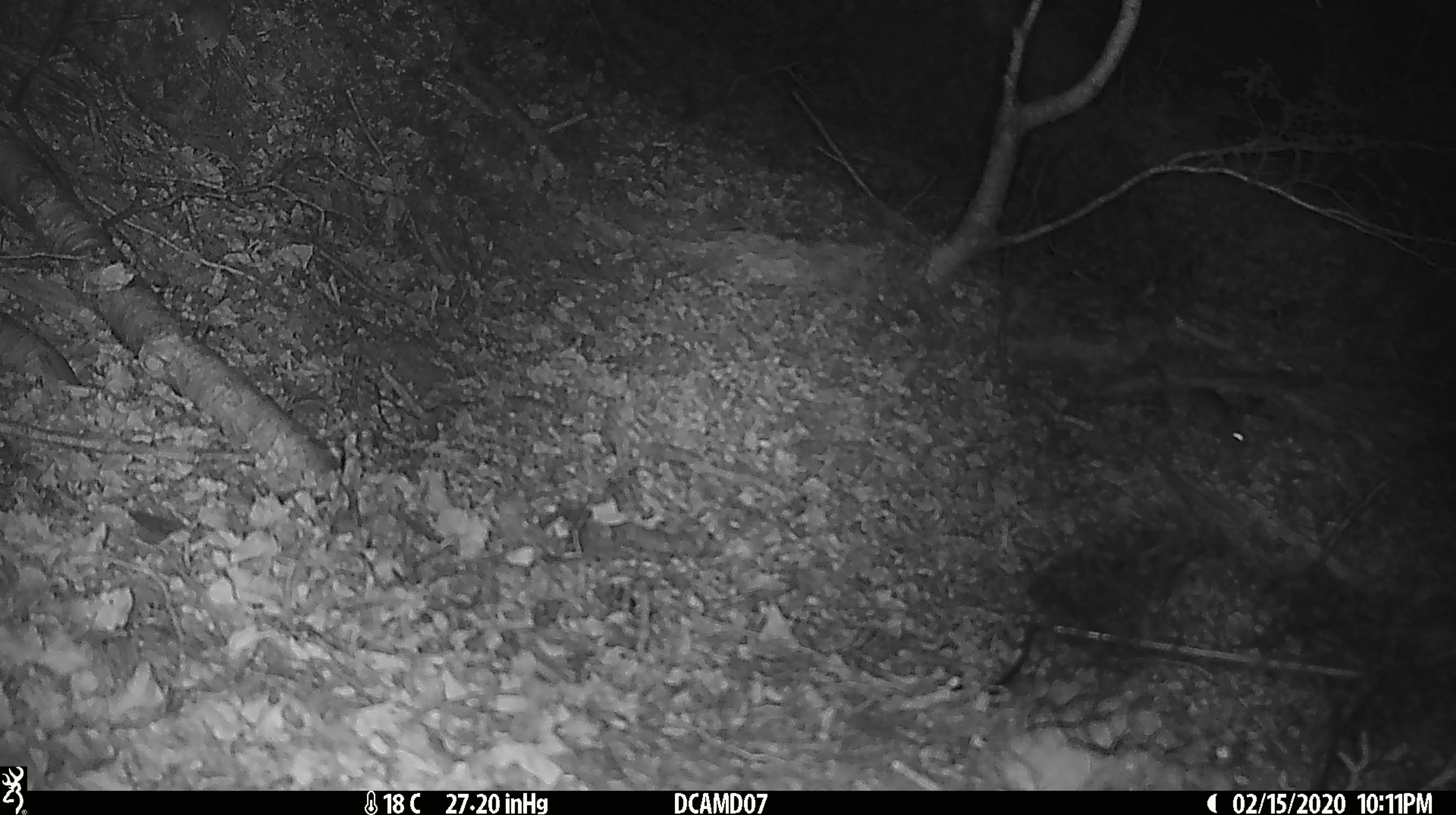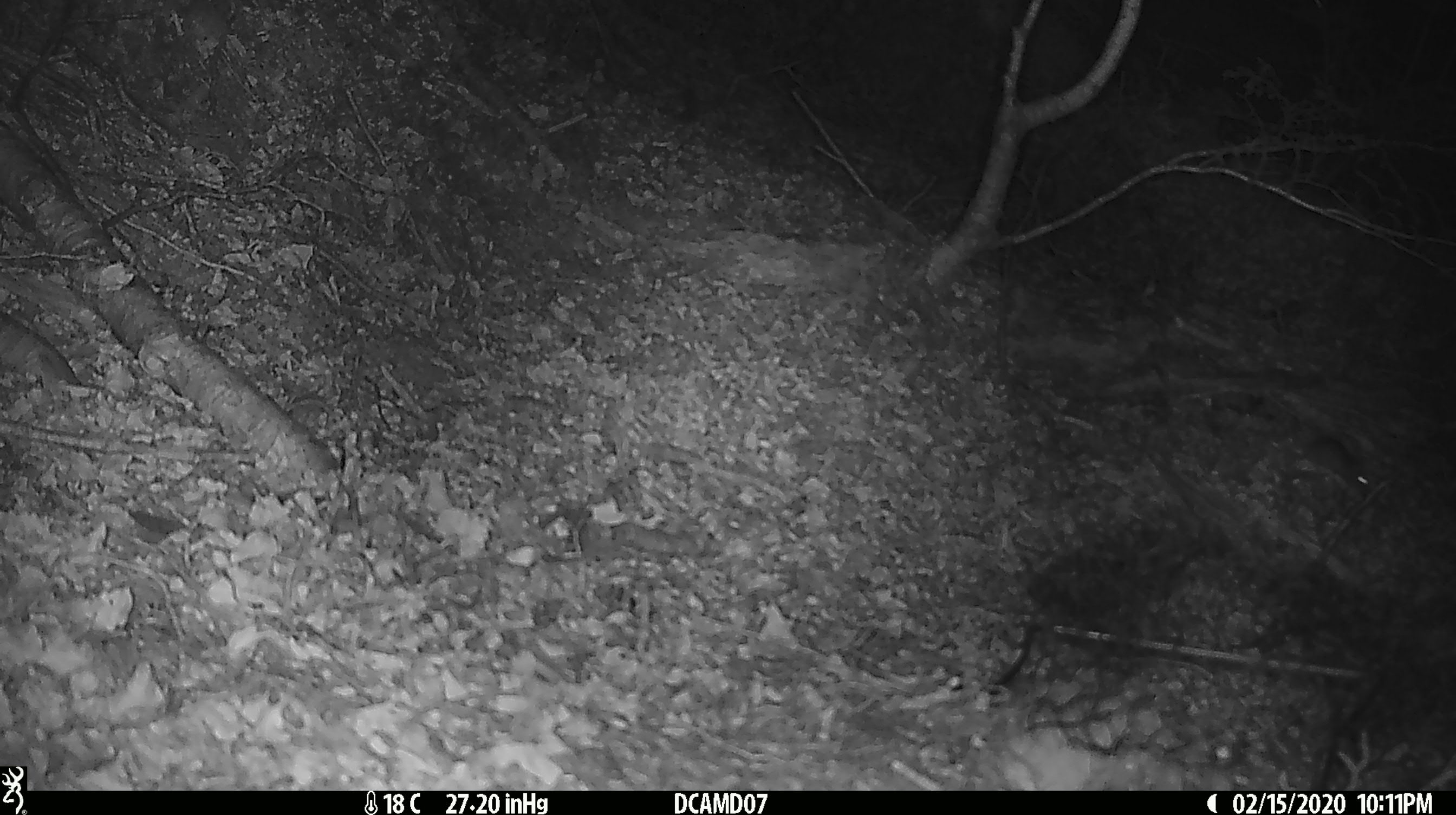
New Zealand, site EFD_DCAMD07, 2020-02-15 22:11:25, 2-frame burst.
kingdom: Animalia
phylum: Chordata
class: Mammalia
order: Rodentia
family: Muridae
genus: Mus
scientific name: Mus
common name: mouse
Mouse (Mus).